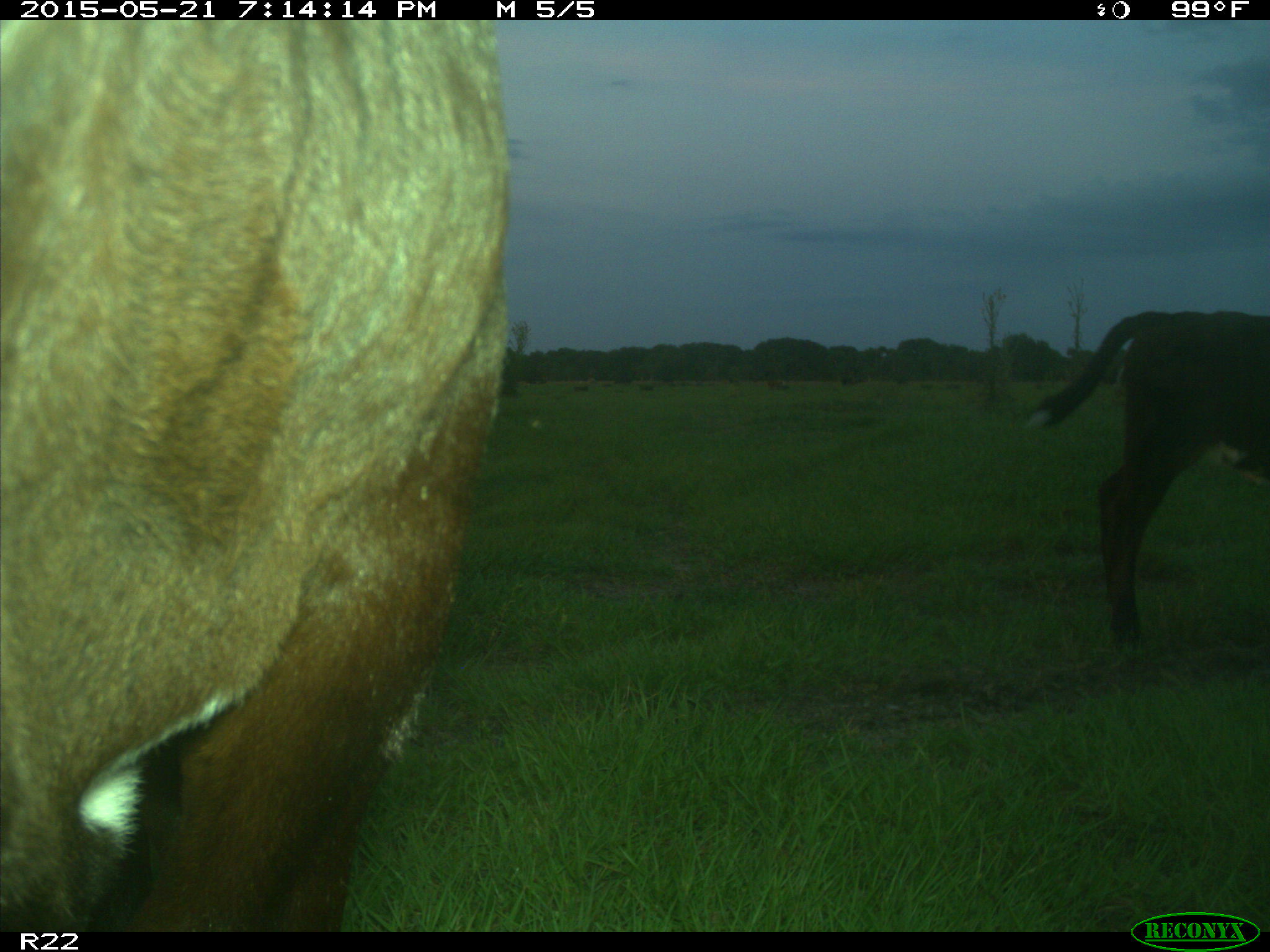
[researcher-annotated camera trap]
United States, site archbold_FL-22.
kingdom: Animalia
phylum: Chordata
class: Mammalia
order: Artiodactyla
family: Bovidae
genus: Bos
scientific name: Bos taurus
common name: domestic cow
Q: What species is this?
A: Bos taurus (domestic cow).